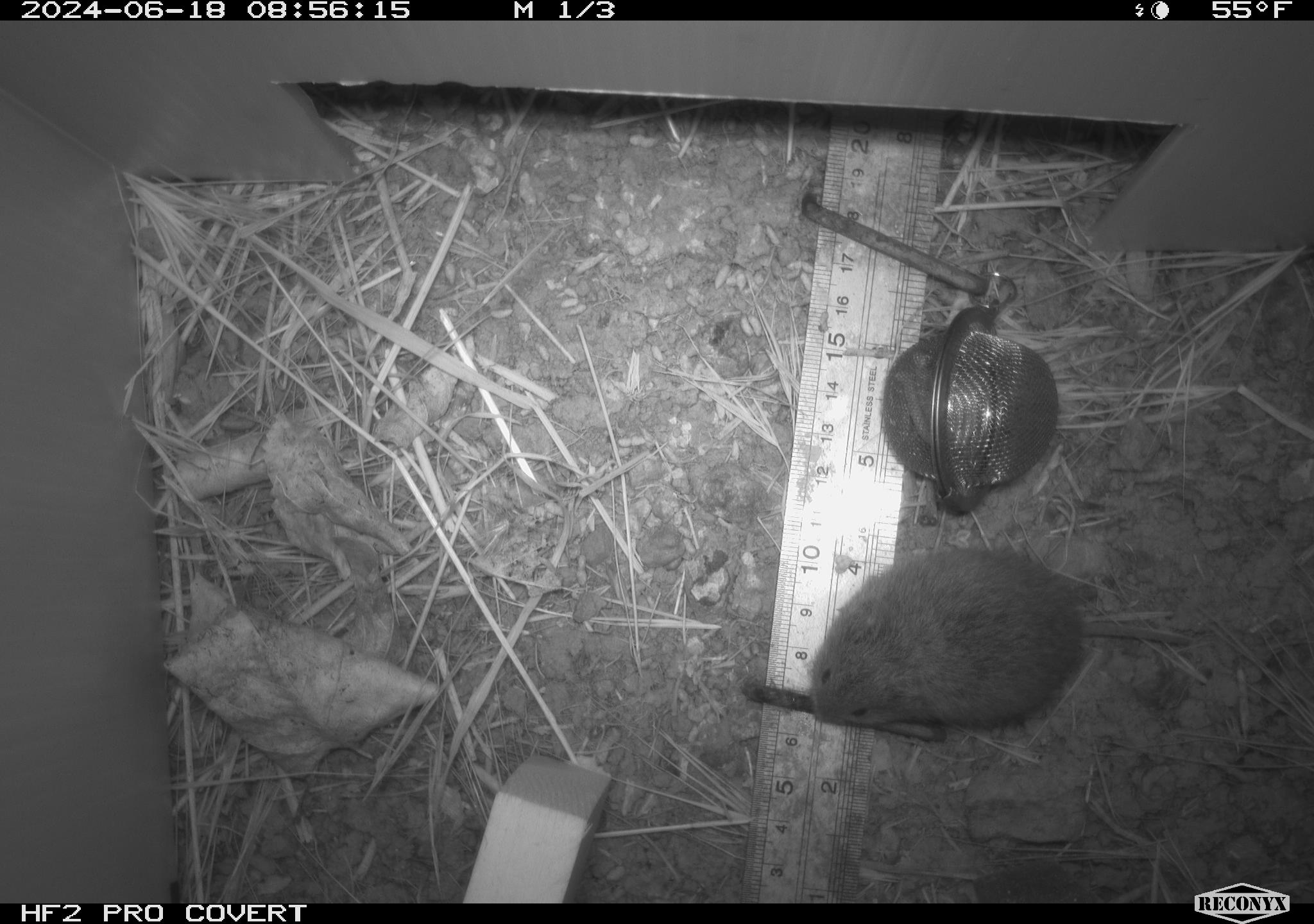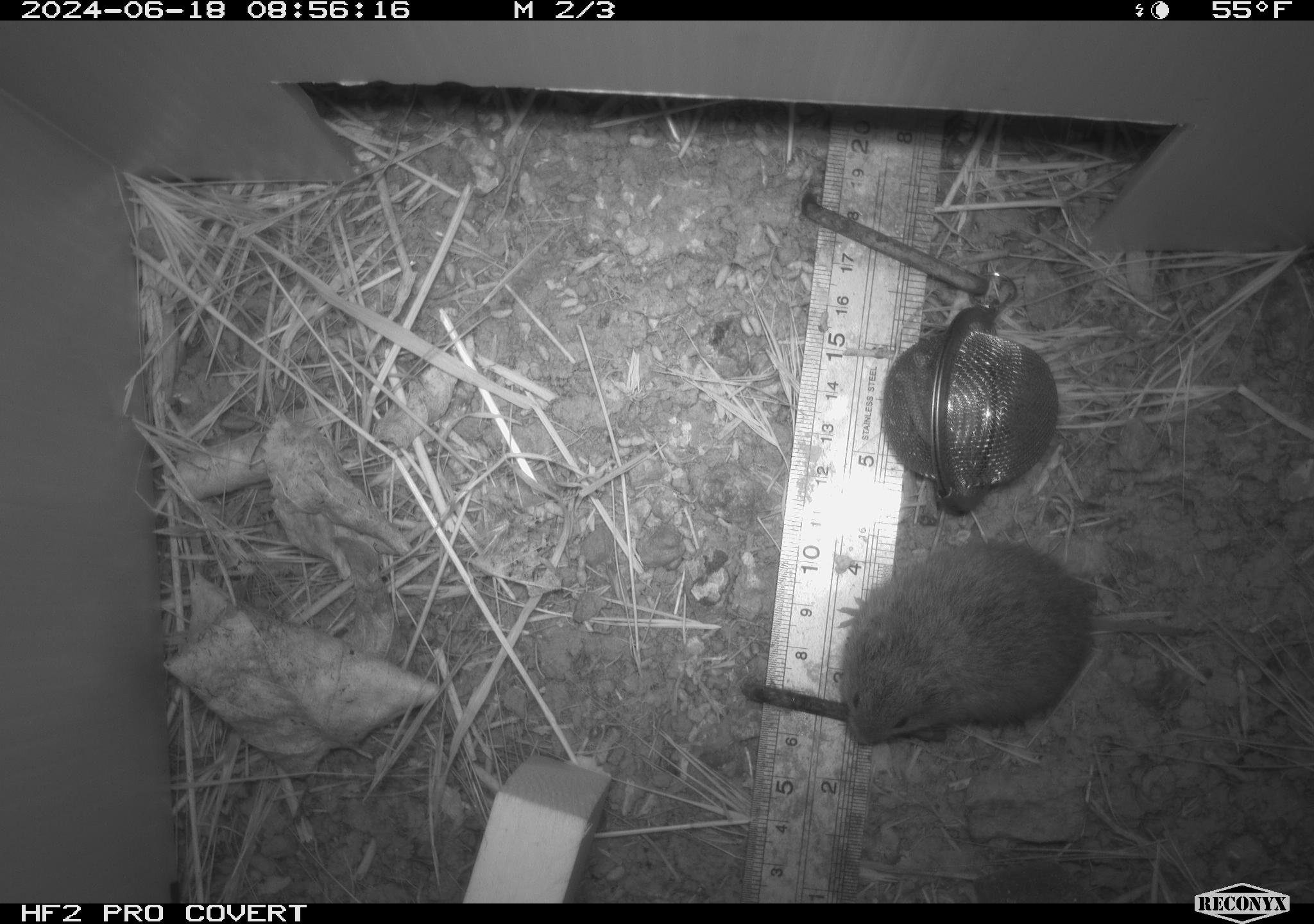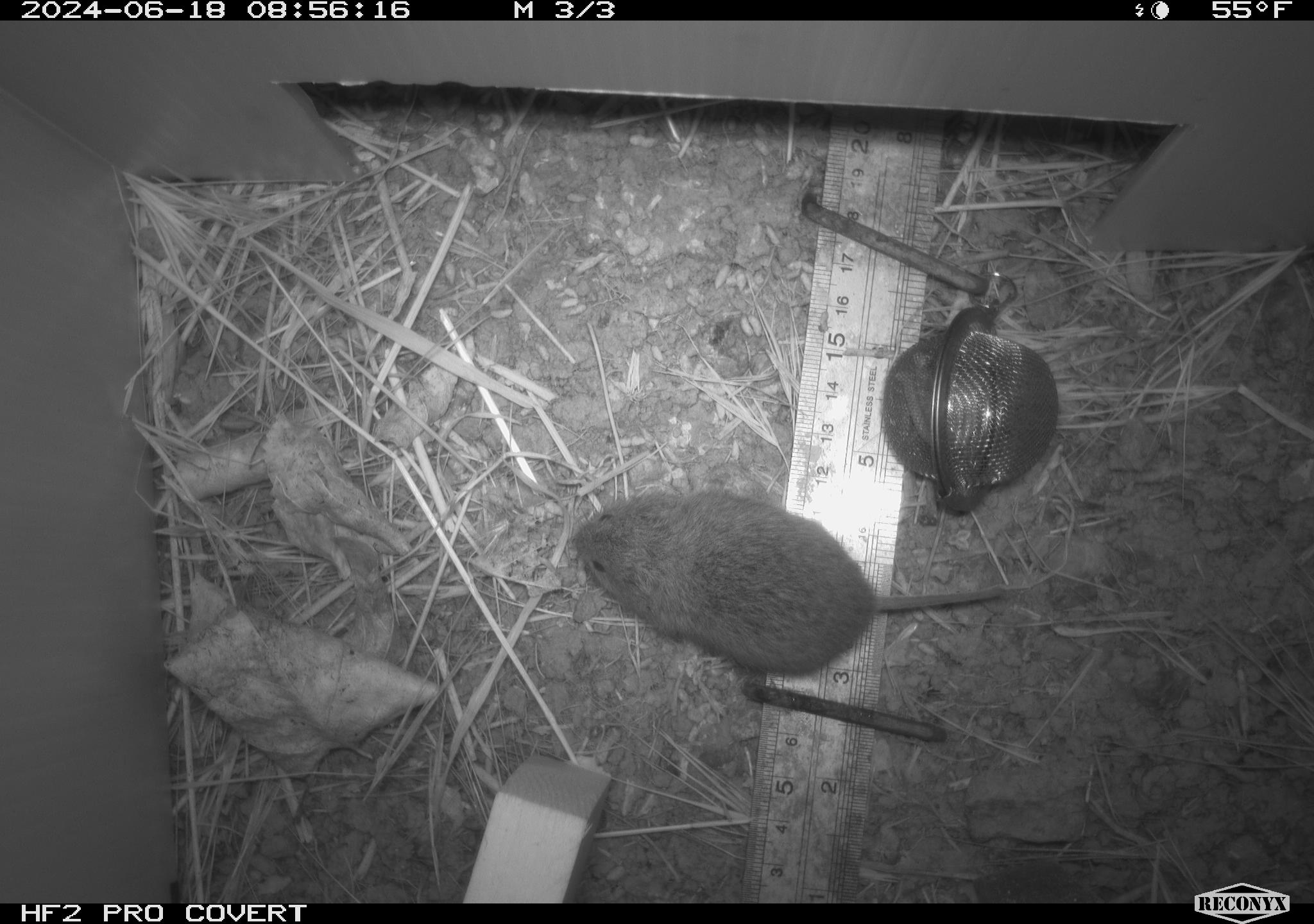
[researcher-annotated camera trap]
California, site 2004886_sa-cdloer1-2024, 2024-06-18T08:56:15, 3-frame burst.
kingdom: Animalia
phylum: Chordata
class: Mammalia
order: Rodentia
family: Cricetidae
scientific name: Arvicolinae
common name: voles, lemmings, and muskrats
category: arvicolinae subfamily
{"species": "arvicolinae subfamily (voles, lemmings, and muskrats) (Arvicolinae)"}